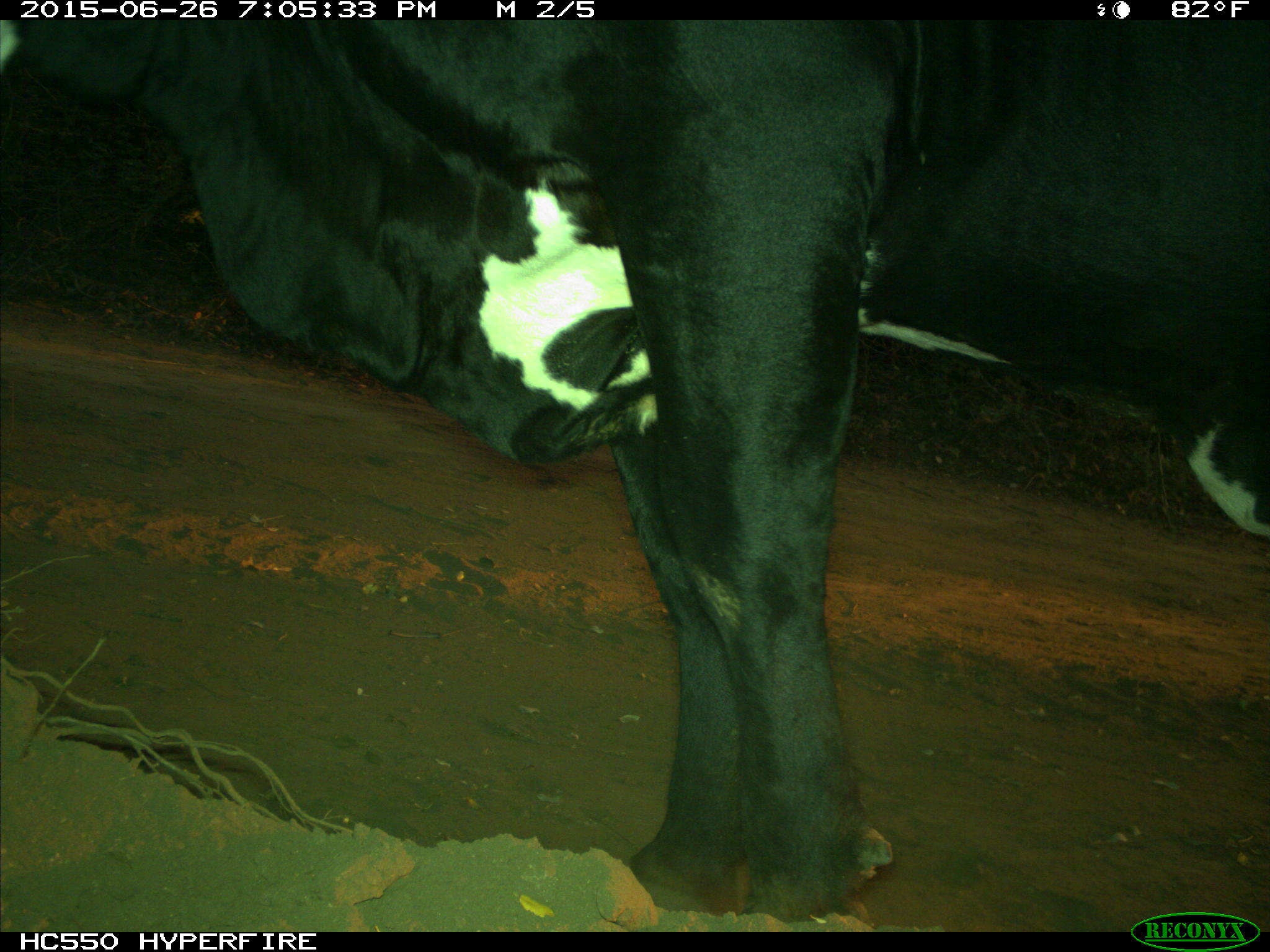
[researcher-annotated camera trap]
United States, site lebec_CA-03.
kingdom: Animalia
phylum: Chordata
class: Mammalia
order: Artiodactyla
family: Bovidae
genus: Bos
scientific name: Bos taurus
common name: domestic cow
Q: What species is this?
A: Bos taurus (domestic cow).